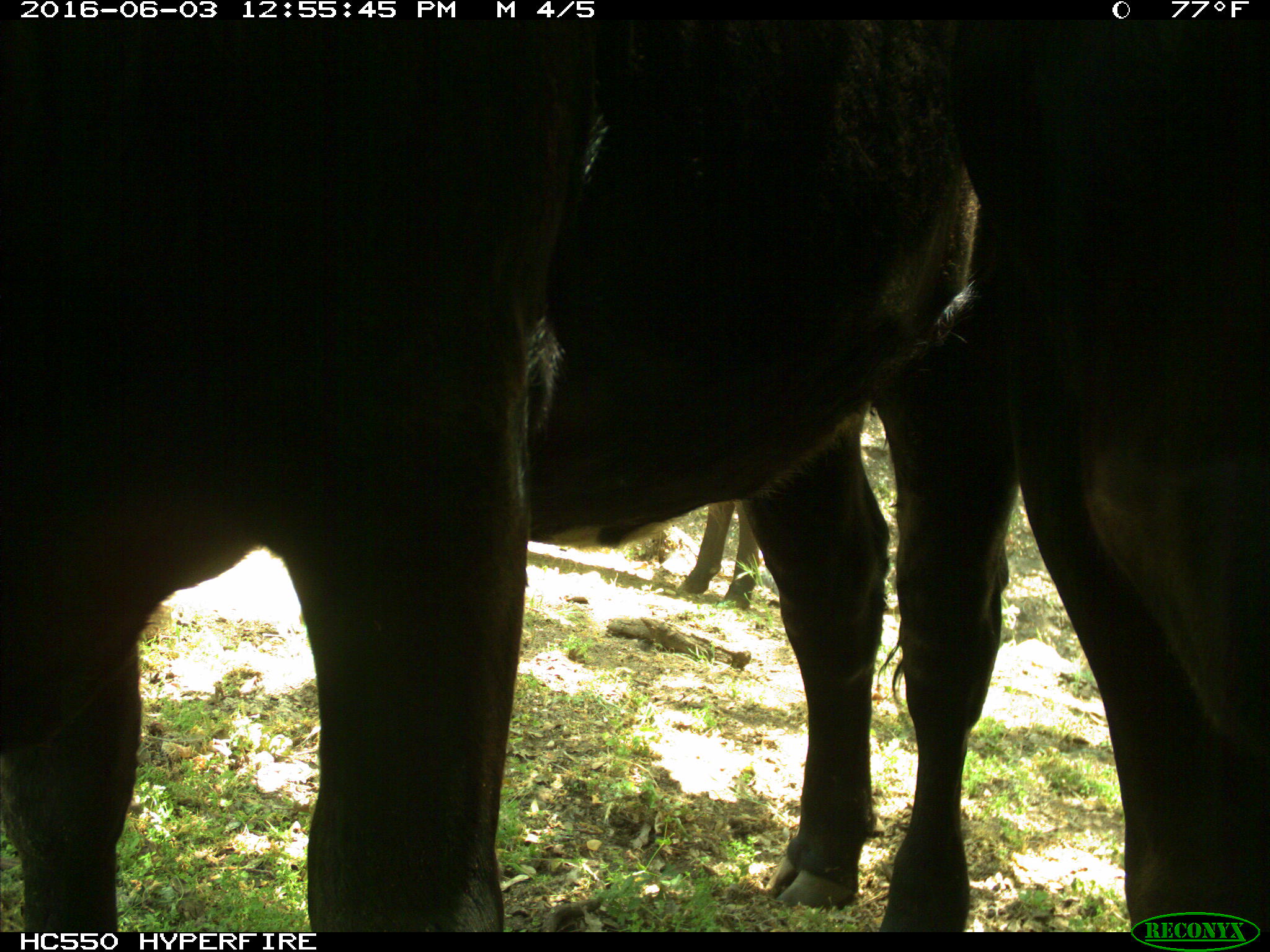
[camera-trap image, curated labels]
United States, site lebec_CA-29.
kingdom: Animalia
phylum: Chordata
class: Mammalia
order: Artiodactyla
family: Bovidae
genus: Bos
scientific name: Bos taurus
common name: domestic cow